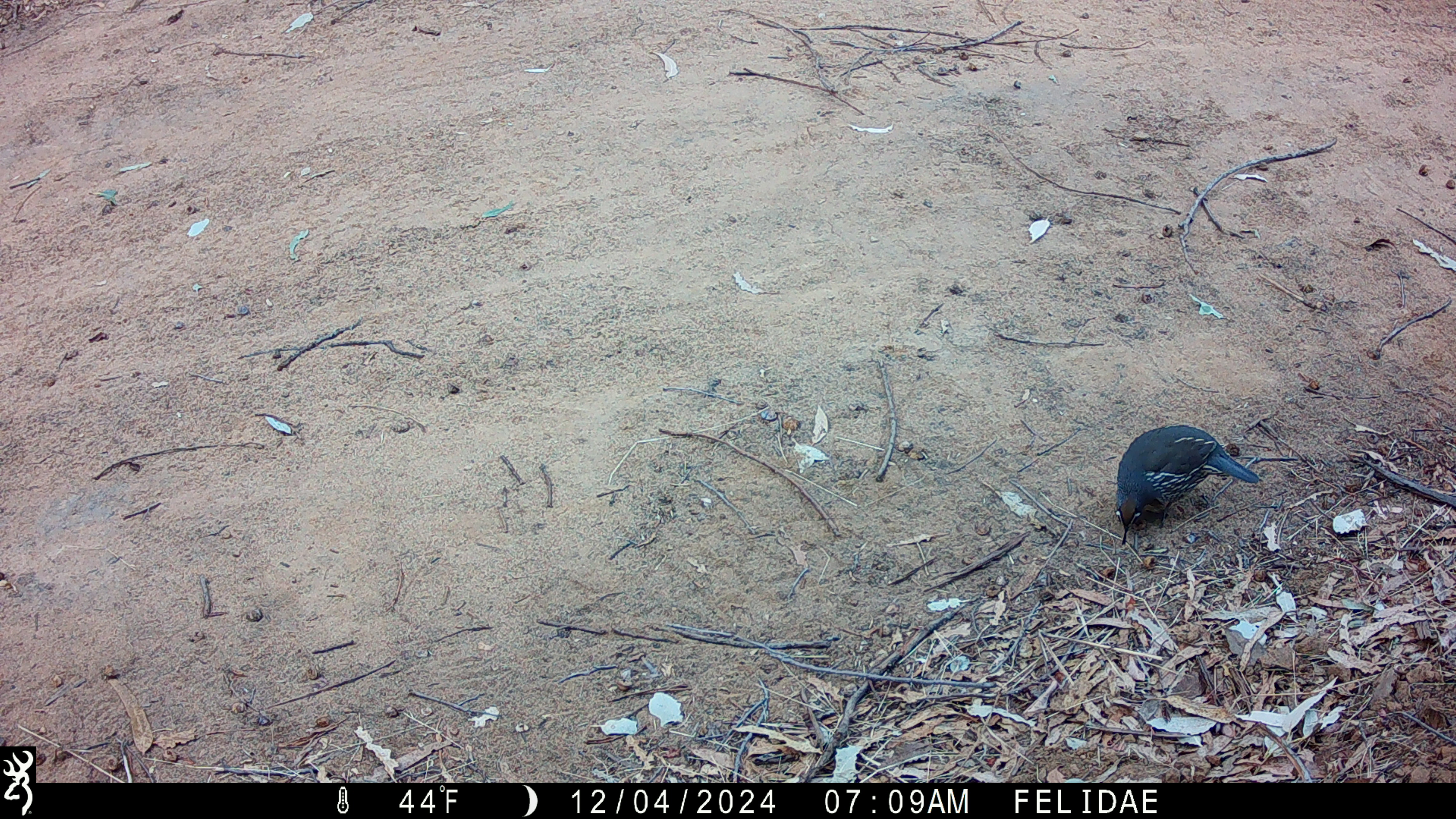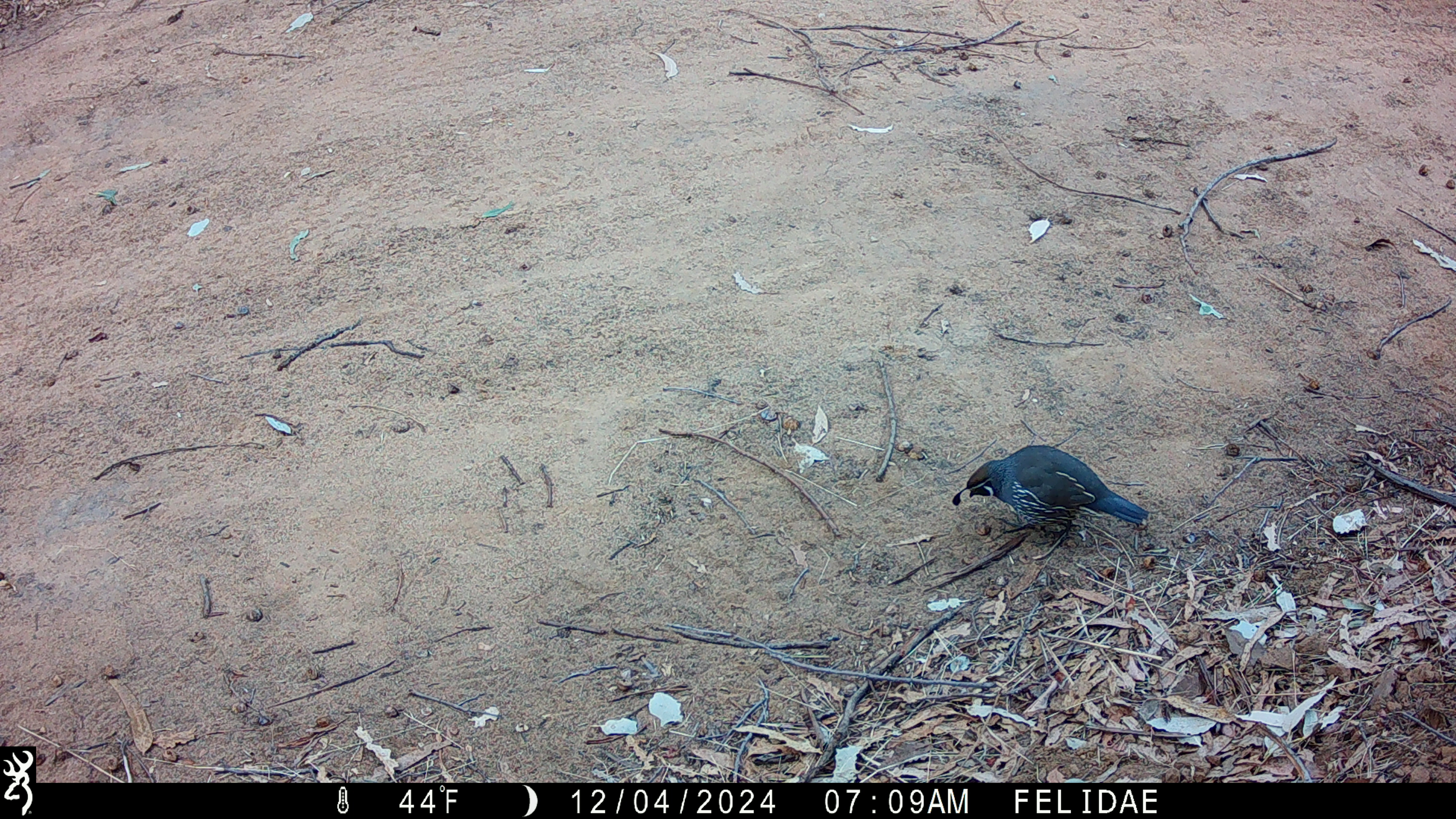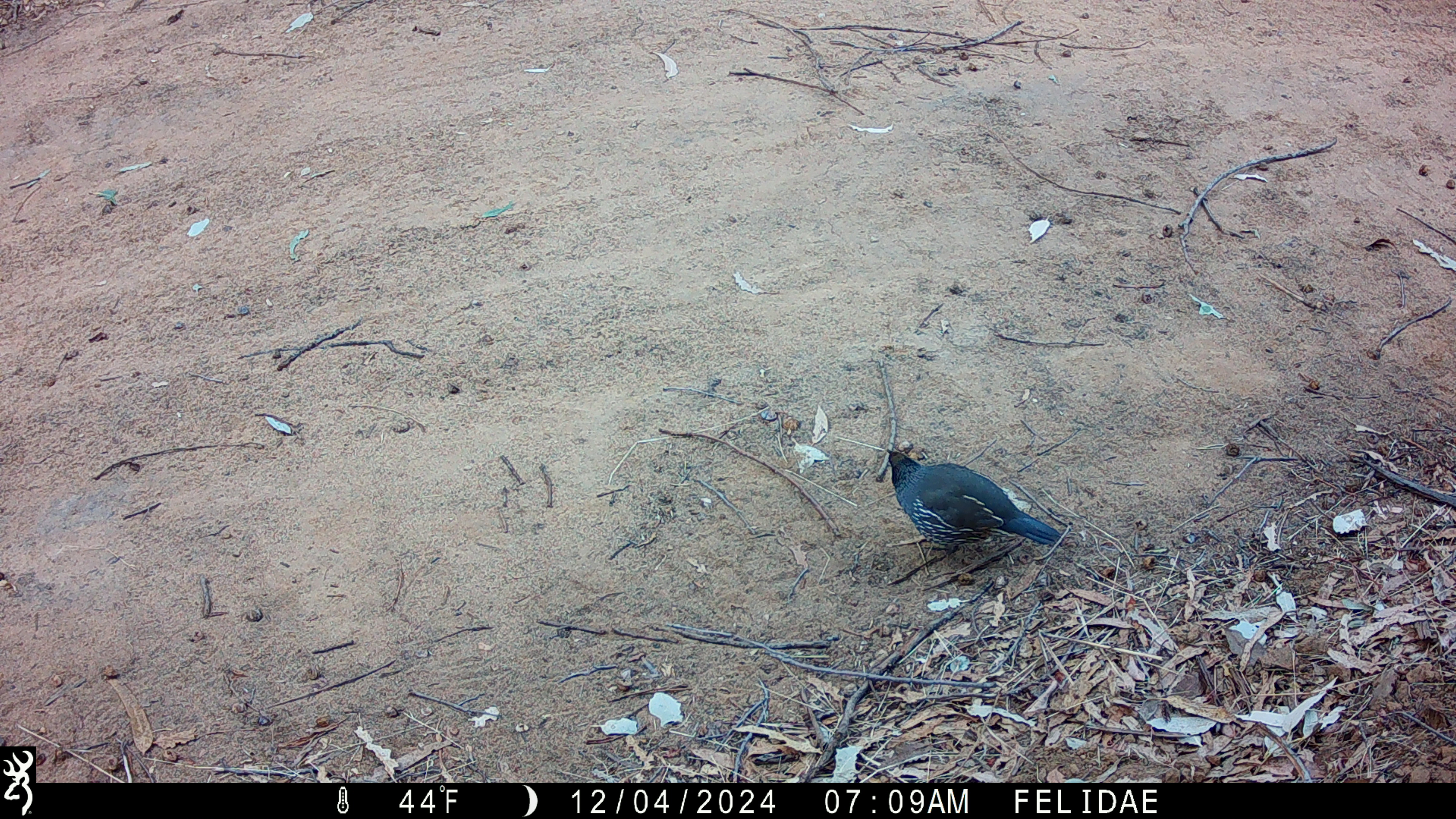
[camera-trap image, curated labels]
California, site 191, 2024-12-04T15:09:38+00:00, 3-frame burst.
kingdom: Animalia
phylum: Chordata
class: Aves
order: Galliformes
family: Odontophoridae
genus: Callipepla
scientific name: Callipepla californica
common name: california quail